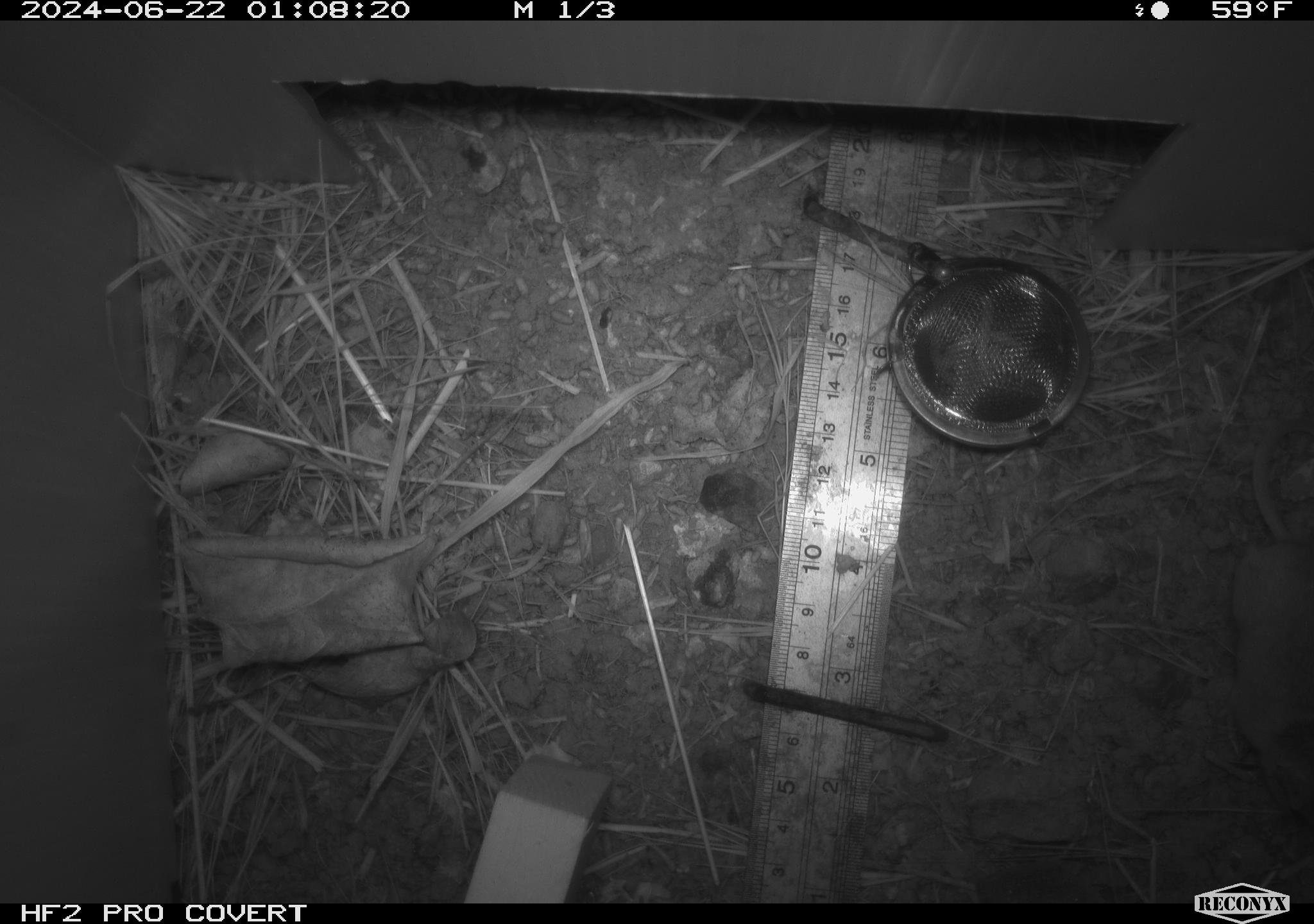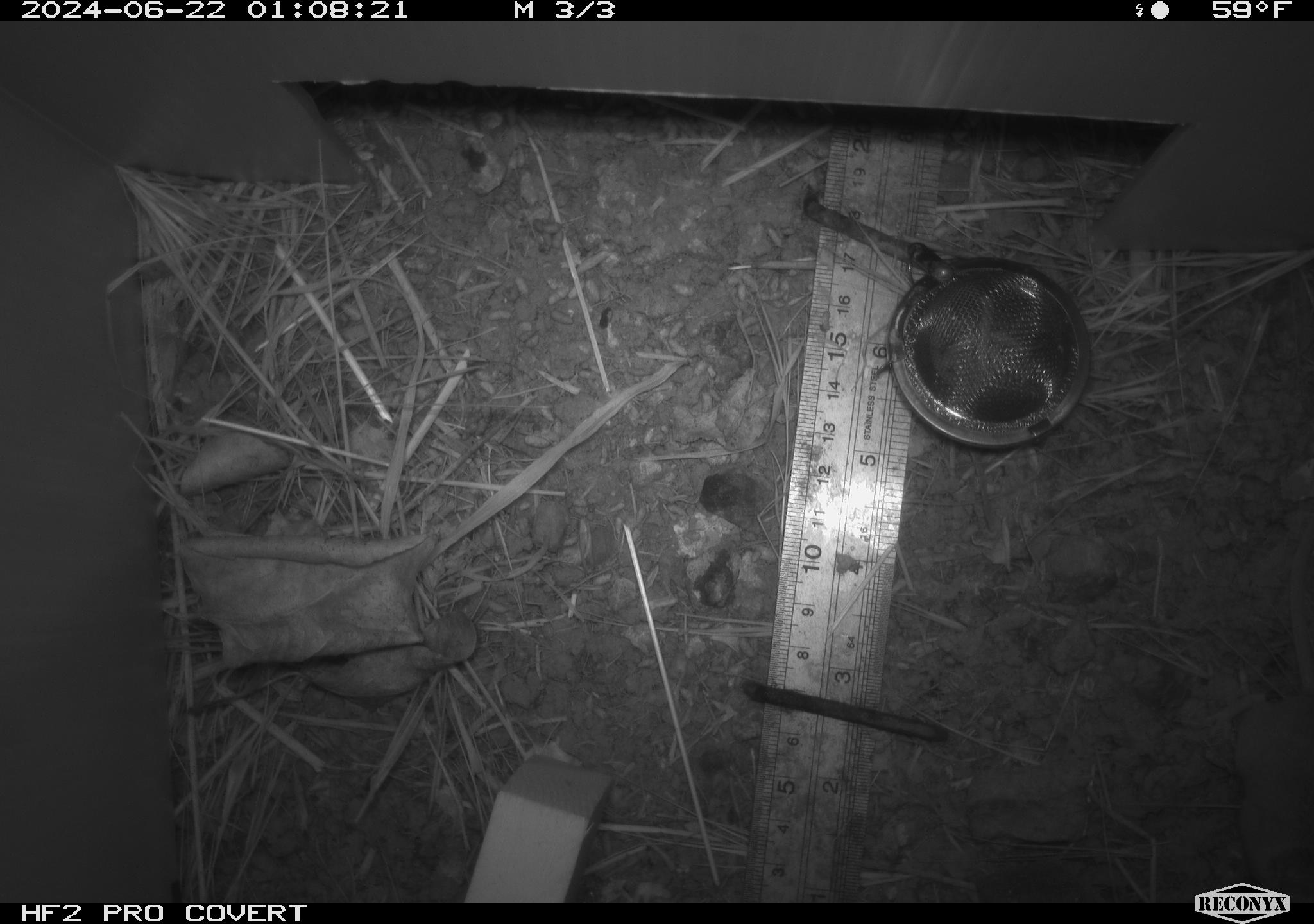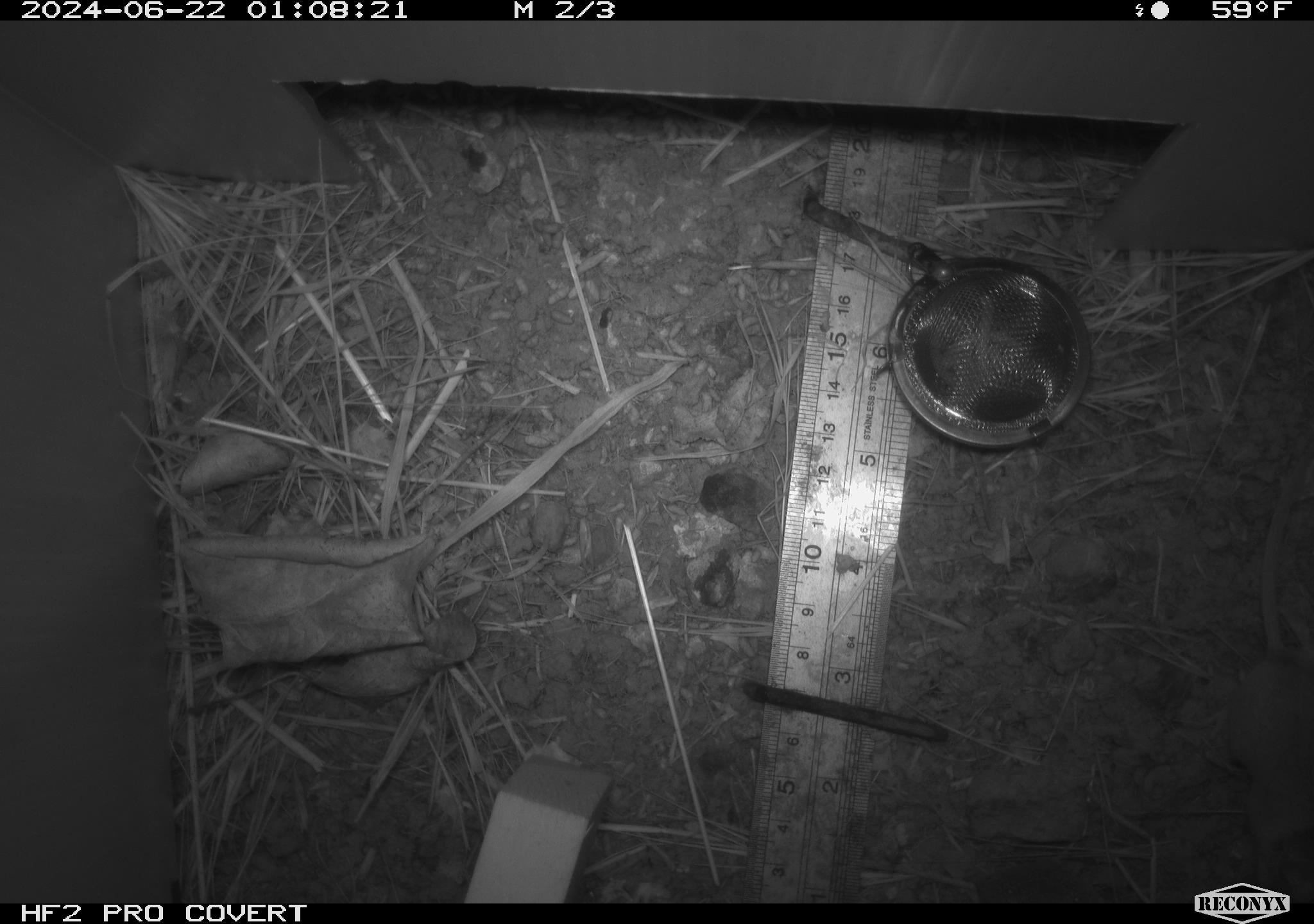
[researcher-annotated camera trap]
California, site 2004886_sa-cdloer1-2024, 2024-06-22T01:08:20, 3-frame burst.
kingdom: Animalia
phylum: Chordata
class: Mammalia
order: Rodentia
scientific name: Rodentia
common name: mouse species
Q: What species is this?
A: Mouse species (Rodentia).